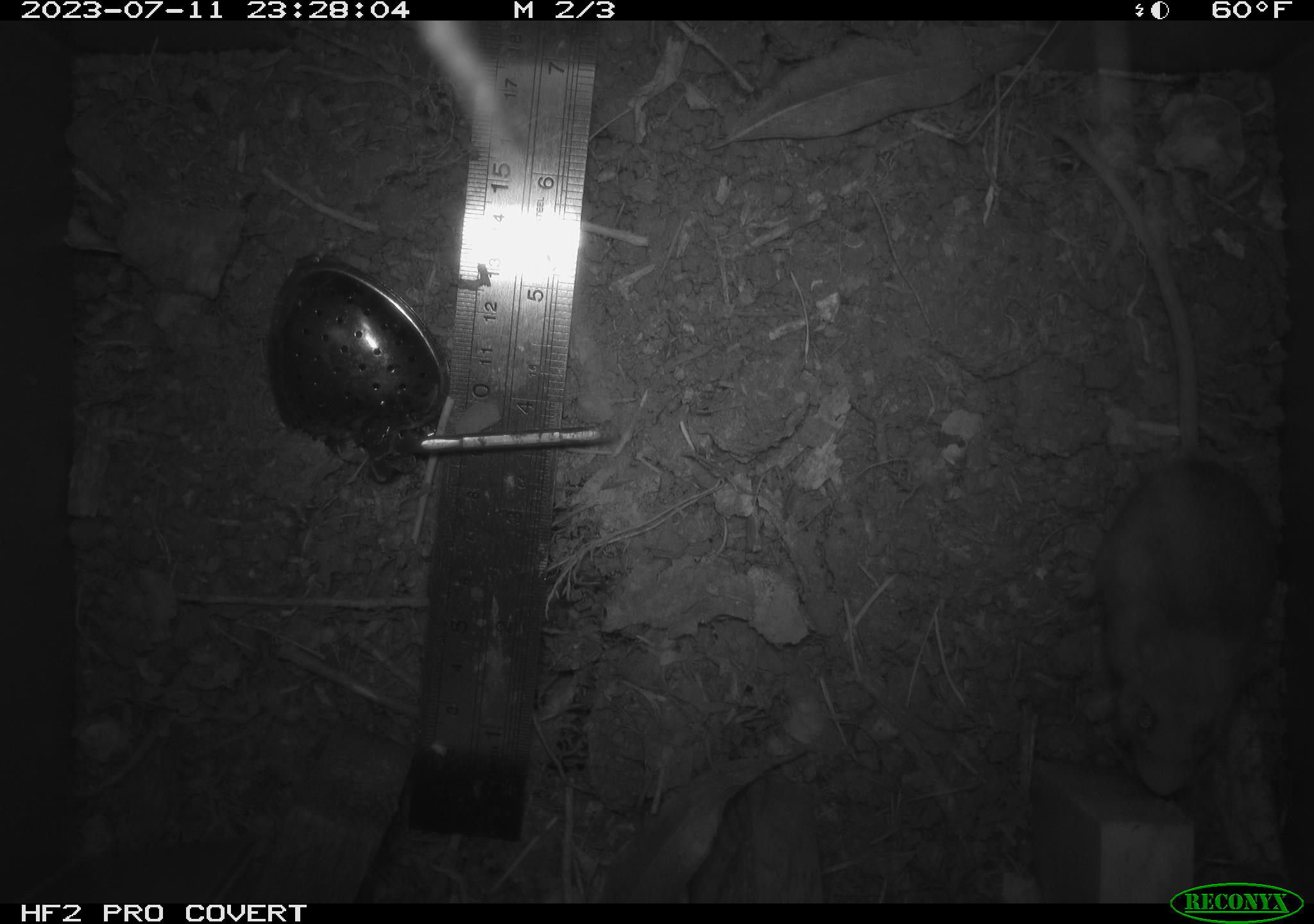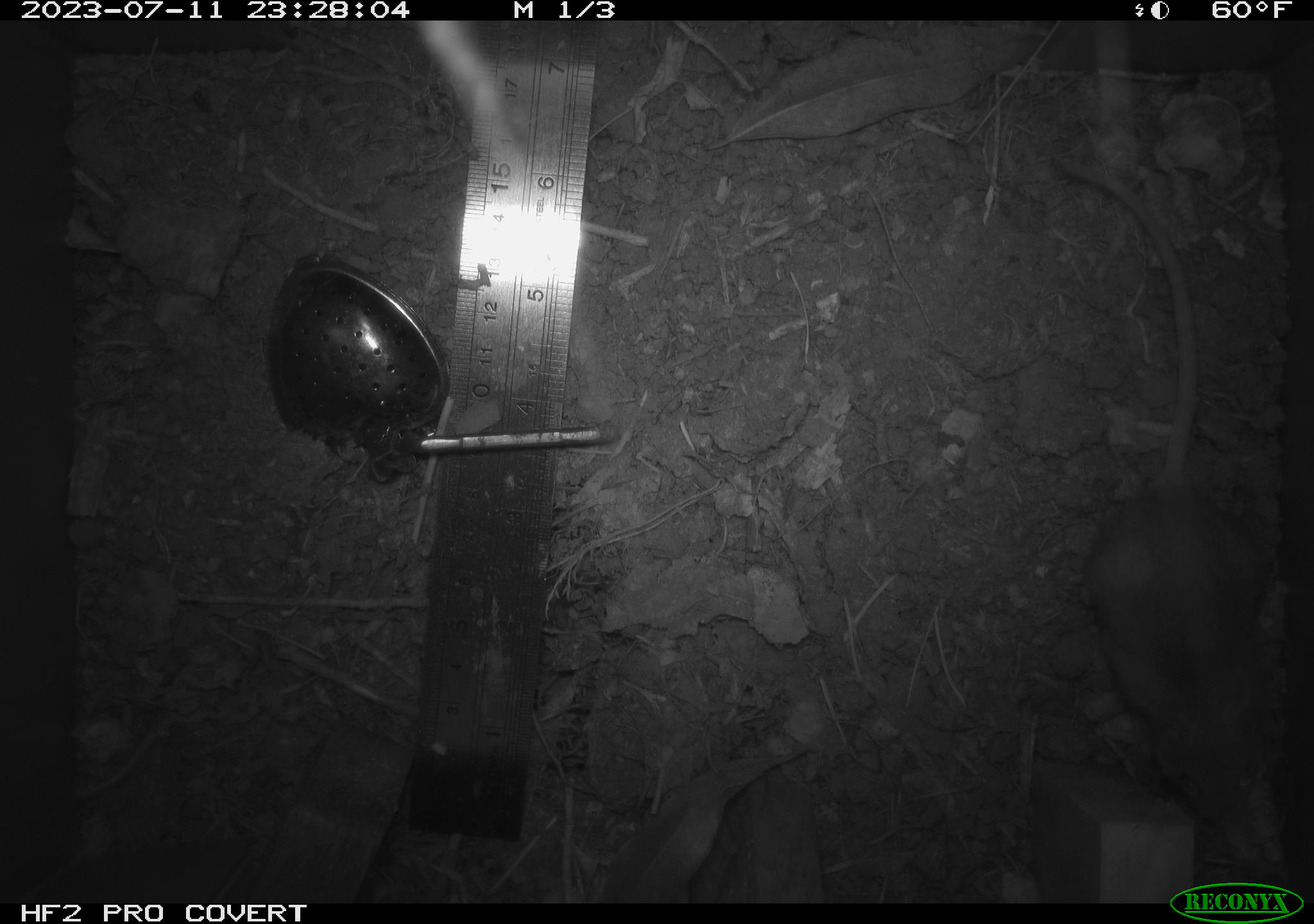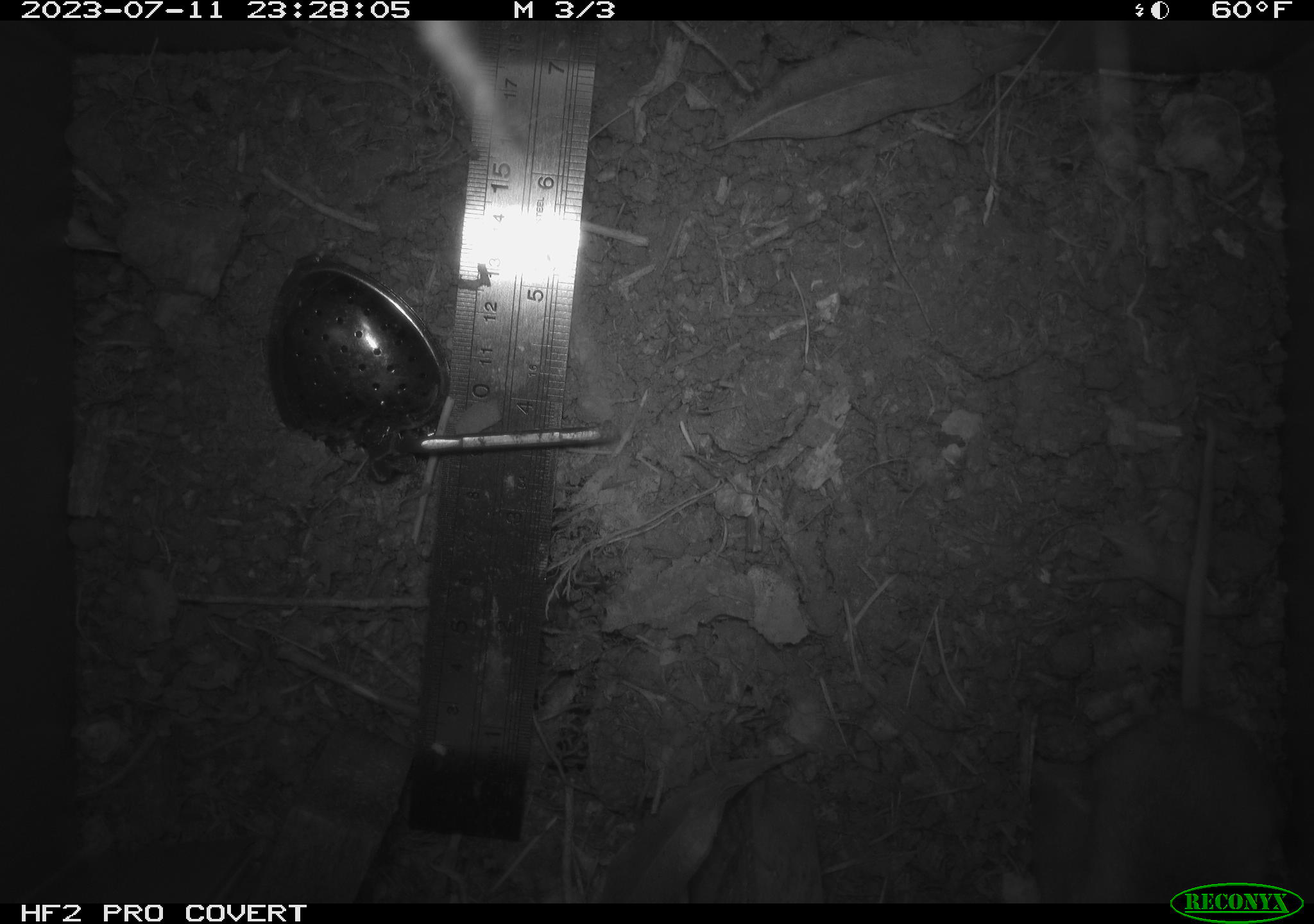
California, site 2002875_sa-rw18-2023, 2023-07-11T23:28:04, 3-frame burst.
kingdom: Animalia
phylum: Chordata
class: Mammalia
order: Rodentia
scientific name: Rodentia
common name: mouse species